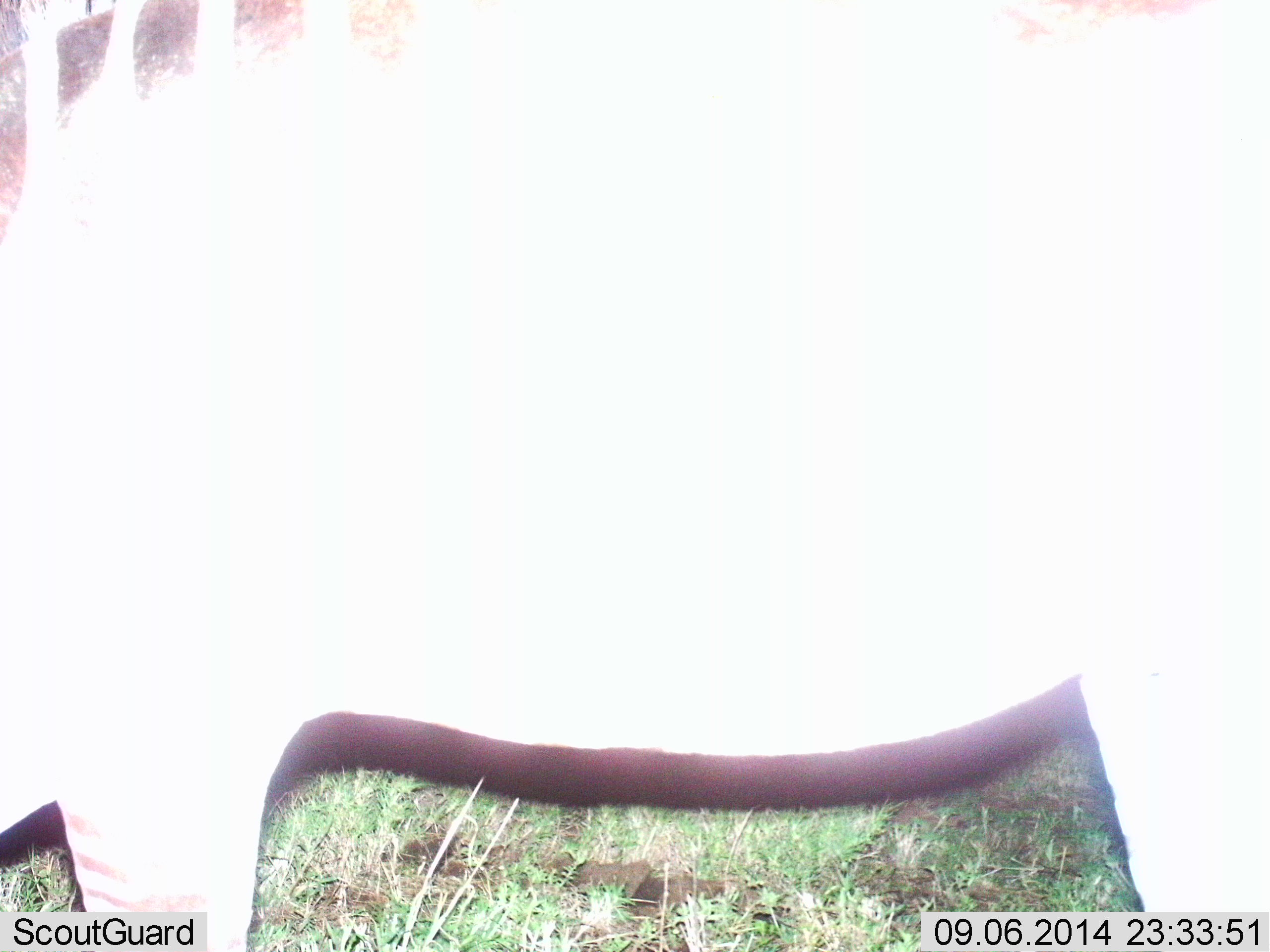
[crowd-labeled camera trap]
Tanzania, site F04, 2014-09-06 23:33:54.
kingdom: Animalia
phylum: Chordata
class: Mammalia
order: Perissodactyla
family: Equidae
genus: Equus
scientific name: Equus quagga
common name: plains zebra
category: zebra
Zebra (plains zebra) (Equus quagga), count 1. Behavior (volunteer vote fractions): standing 80%, resting 0%, moving 0%, interacting 0%. Young present (vote fraction): 0%. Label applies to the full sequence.